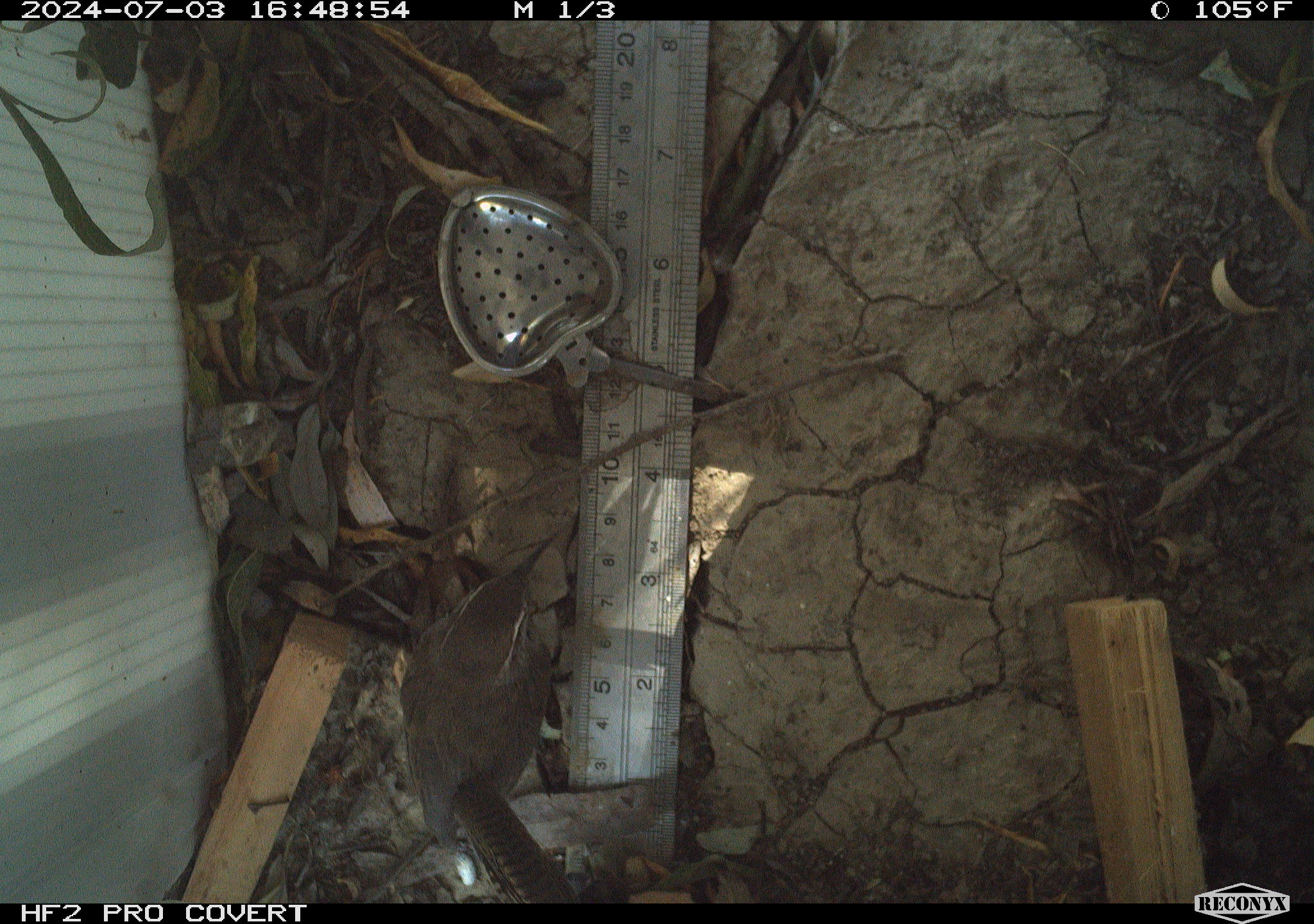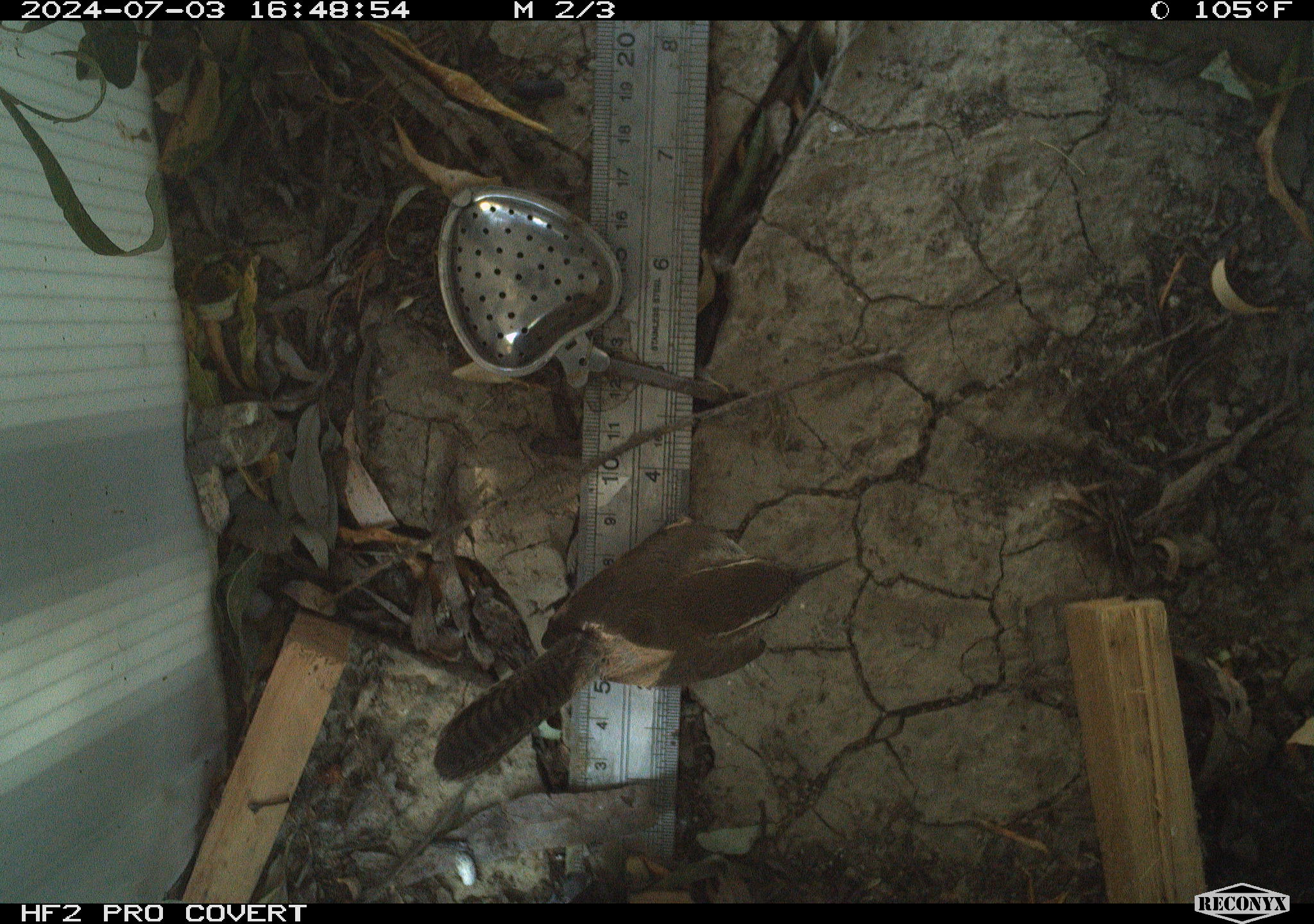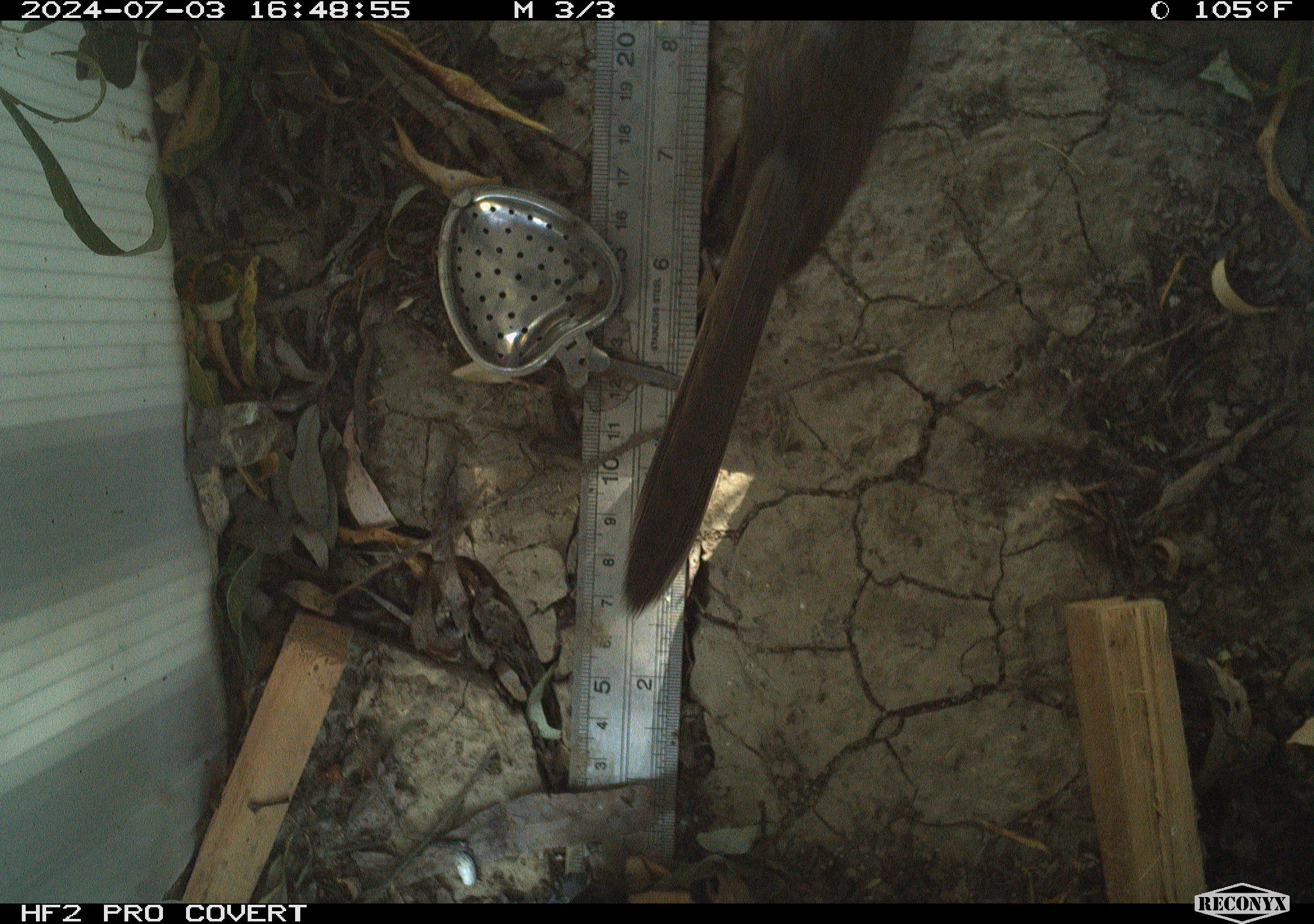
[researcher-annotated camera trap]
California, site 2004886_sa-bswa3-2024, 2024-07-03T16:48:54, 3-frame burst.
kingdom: Animalia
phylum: Chordata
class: Aves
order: Passeriformes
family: Troglodytidae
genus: Thryomanes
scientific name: Thryomanes bewickii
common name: bewick's wren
Bewick's wren (Thryomanes bewickii).